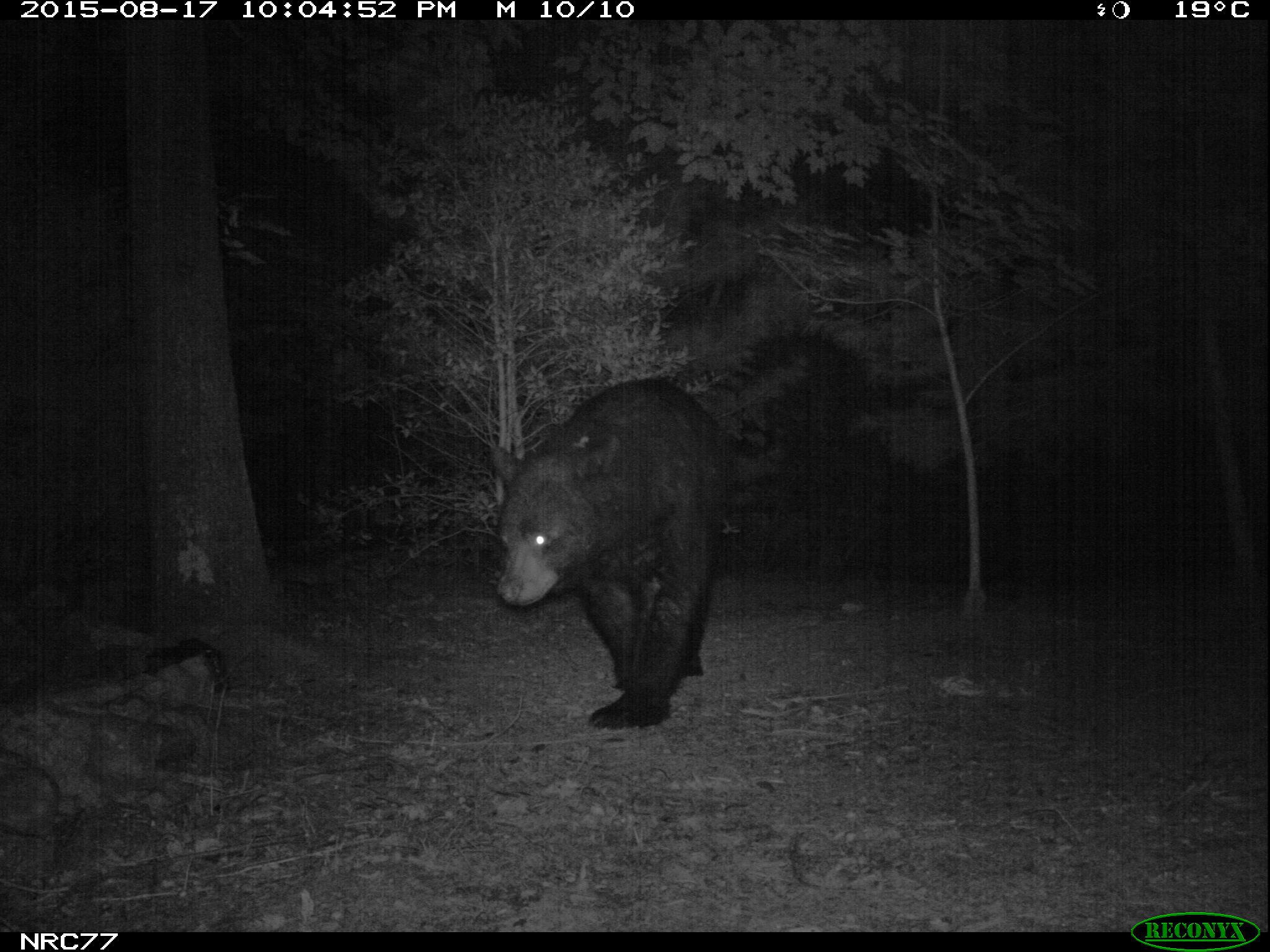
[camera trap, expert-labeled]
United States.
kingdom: Animalia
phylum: Chordata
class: Mammalia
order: Carnivora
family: Ursidae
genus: Ursus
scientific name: Ursus americanus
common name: american black bear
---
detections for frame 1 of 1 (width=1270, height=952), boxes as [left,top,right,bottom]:
American Black Bear: [481,377,749,726]